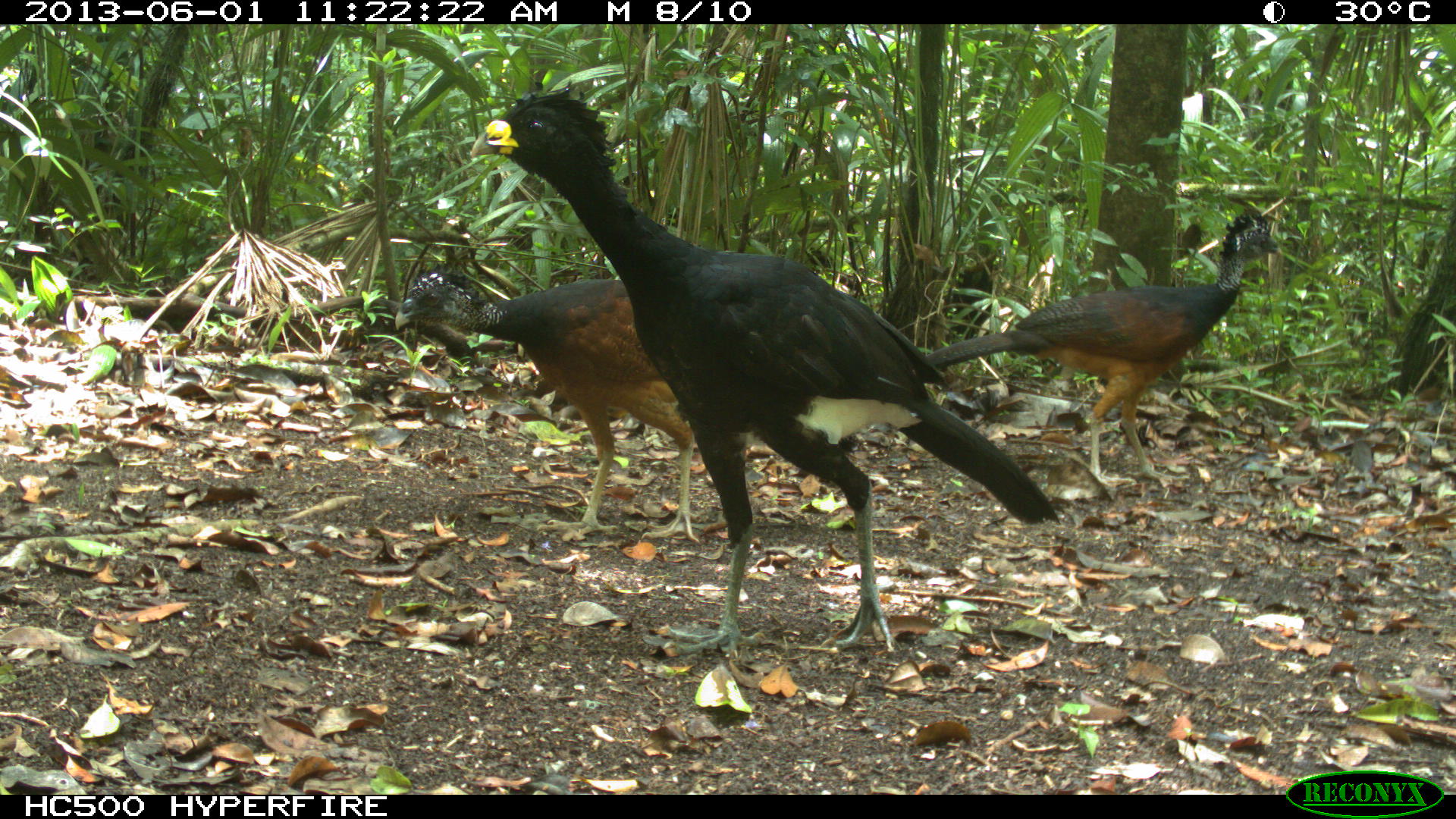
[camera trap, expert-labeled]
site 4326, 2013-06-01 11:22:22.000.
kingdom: Animalia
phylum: Chordata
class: Aves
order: Galliformes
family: Cracidae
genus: Crax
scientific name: Crax rubra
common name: great curassow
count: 3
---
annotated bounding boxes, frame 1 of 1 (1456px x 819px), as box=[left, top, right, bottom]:
crax rubra: box=[469, 84, 1059, 659]; box=[911, 205, 1277, 488]; box=[394, 263, 697, 542]